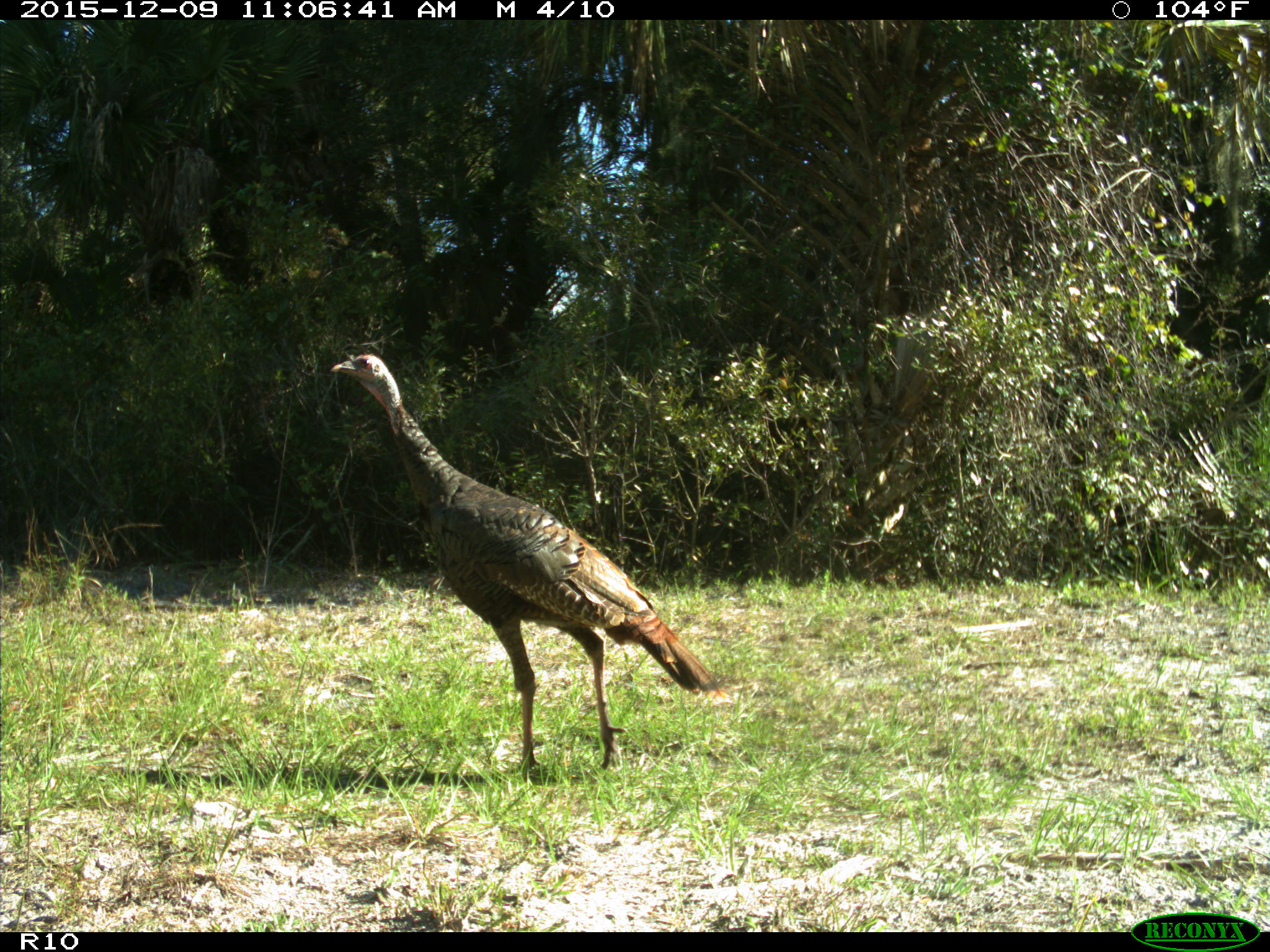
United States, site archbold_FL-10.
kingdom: Animalia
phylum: Chordata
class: Aves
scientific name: Aves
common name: birds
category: unidentified bird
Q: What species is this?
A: Unidentified bird (birds) (Aves).